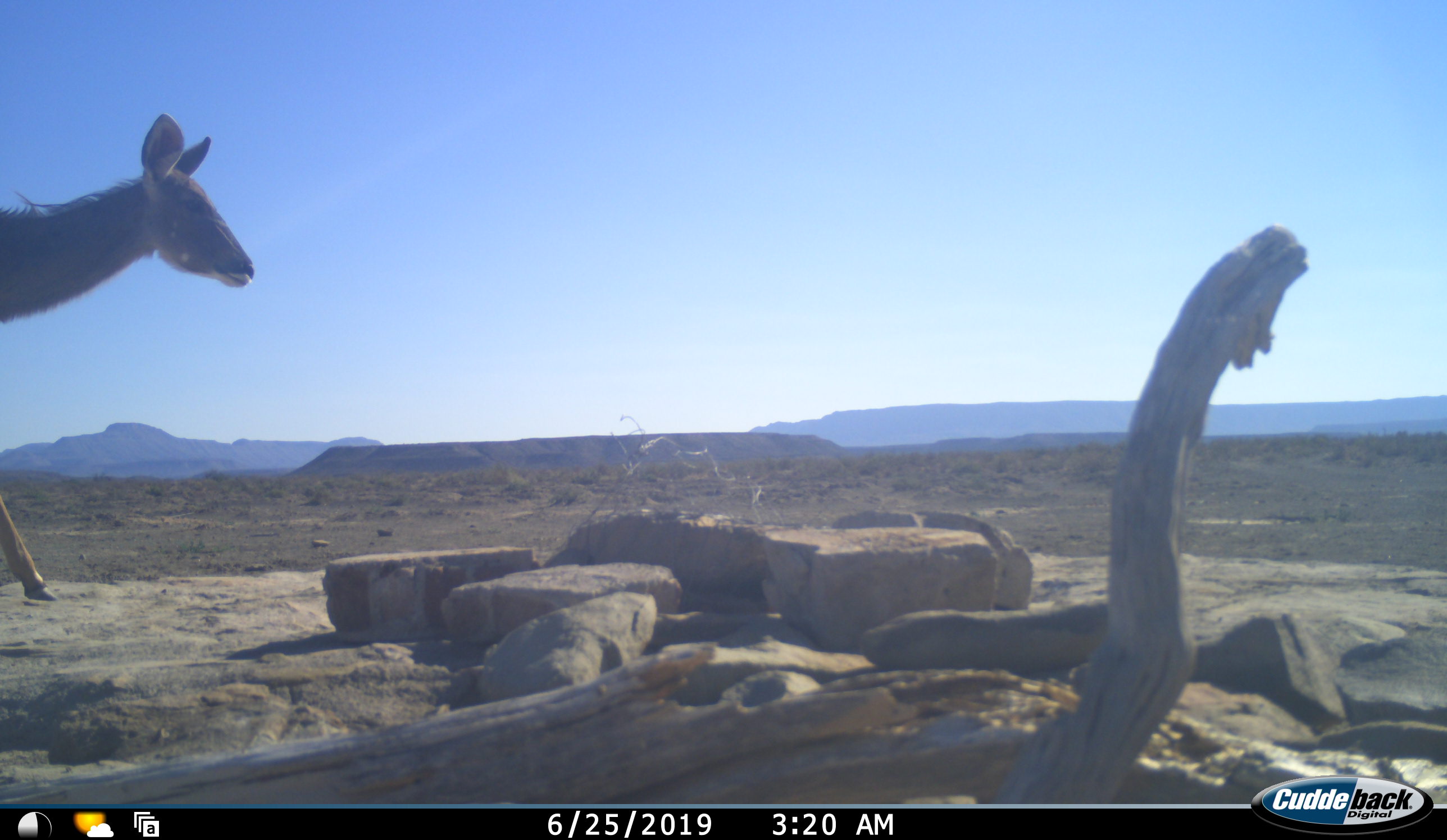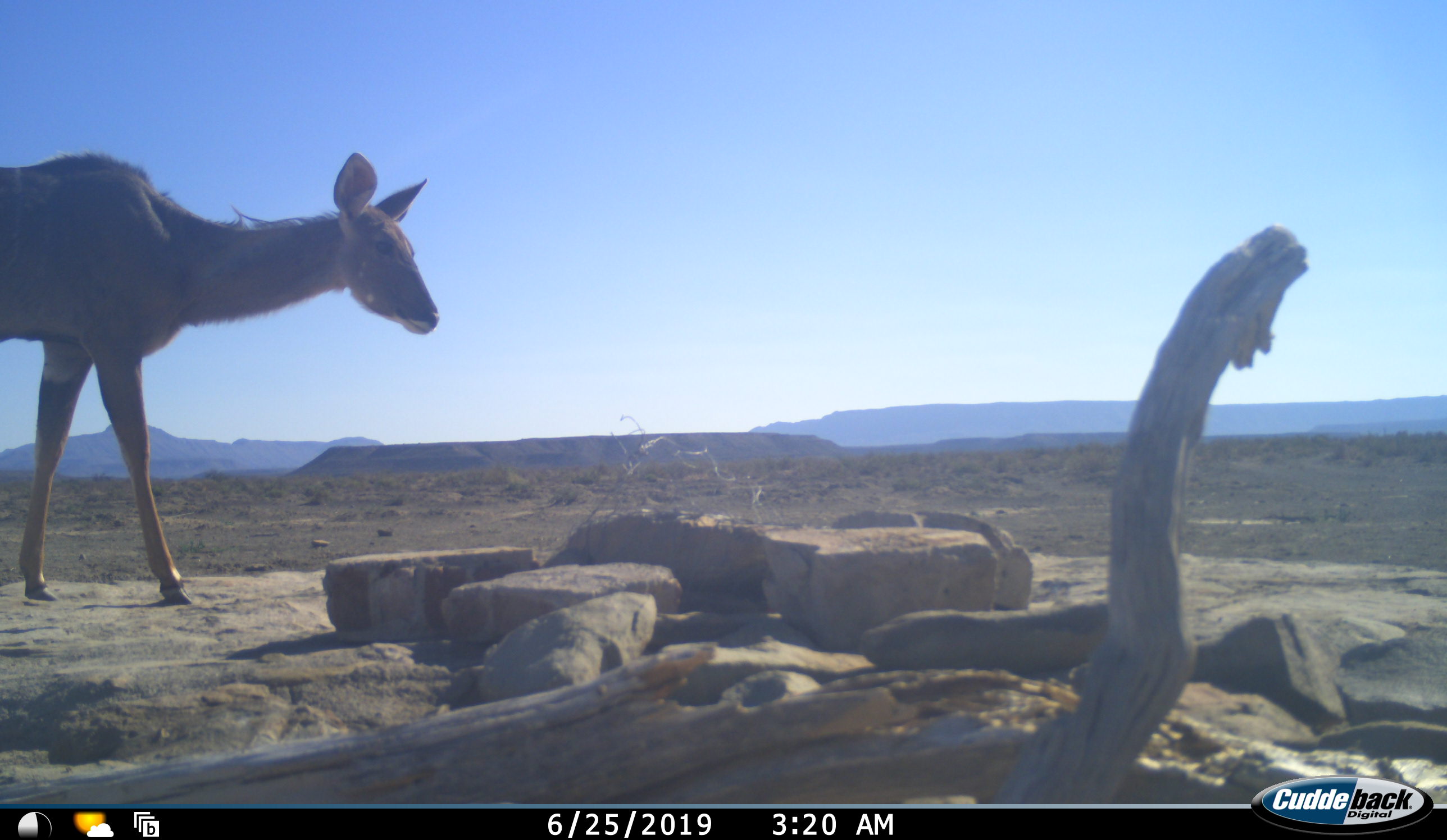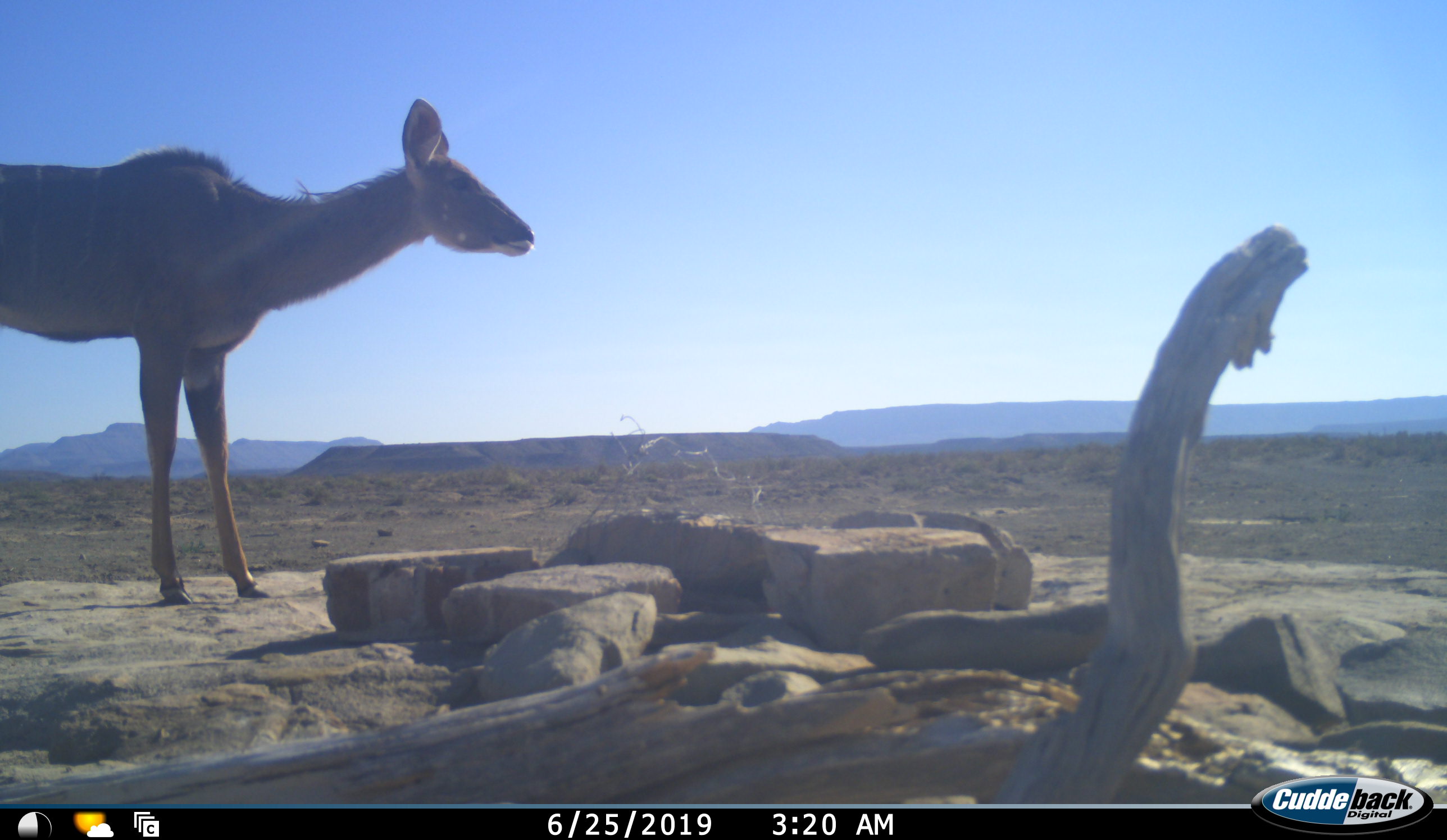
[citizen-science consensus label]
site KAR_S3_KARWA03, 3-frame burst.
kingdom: Animalia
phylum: Chordata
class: Mammalia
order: Artiodactyla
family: Bovidae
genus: Tragelaphus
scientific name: Tragelaphus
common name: kudu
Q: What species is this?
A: Kudu (Tragelaphus).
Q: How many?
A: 1.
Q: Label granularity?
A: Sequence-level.